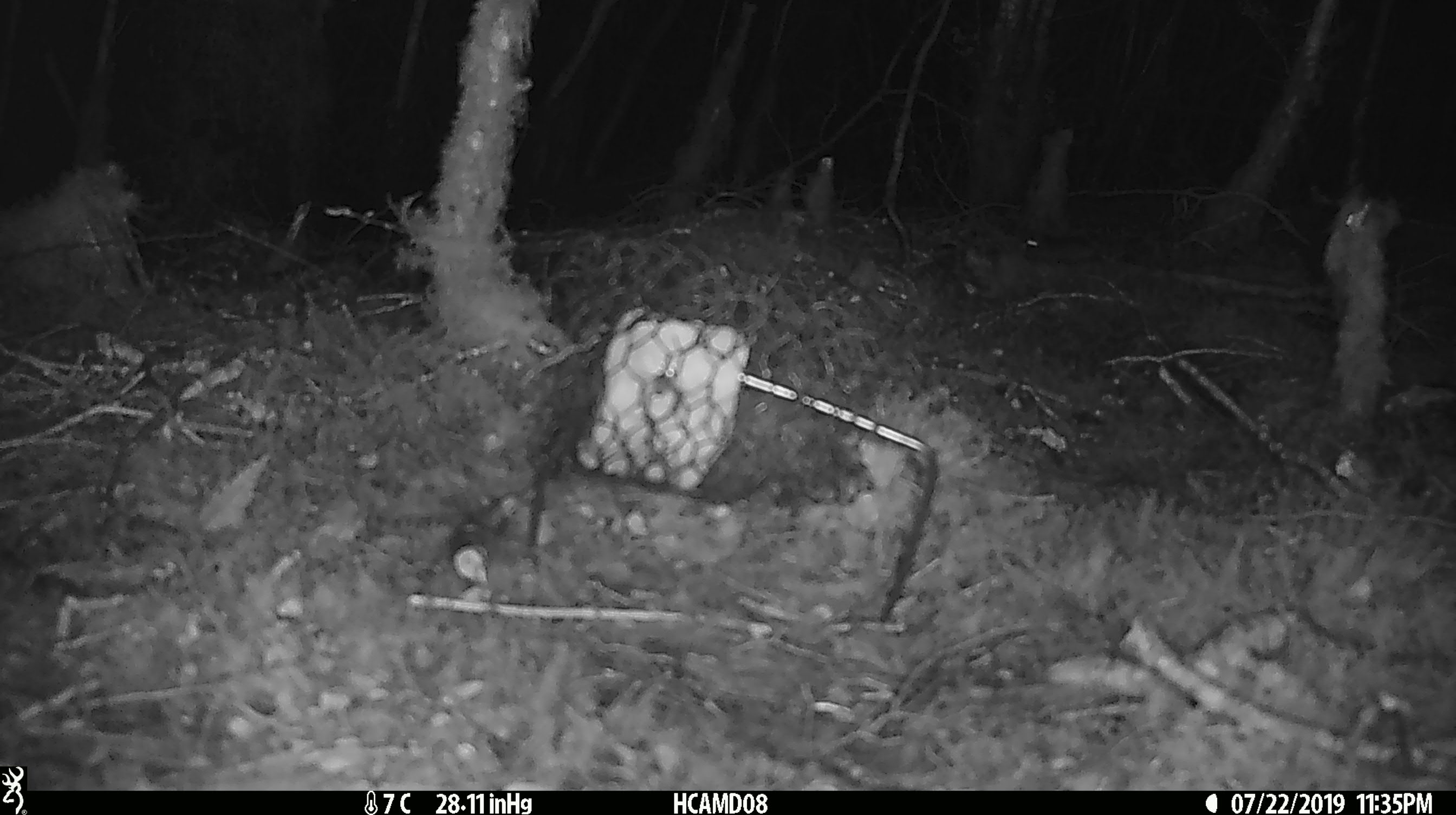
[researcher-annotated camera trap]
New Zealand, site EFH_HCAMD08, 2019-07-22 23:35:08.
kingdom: Animalia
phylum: Chordata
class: Mammalia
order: Rodentia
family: Muridae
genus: Mus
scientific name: Mus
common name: mouse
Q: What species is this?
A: Mouse (Mus).